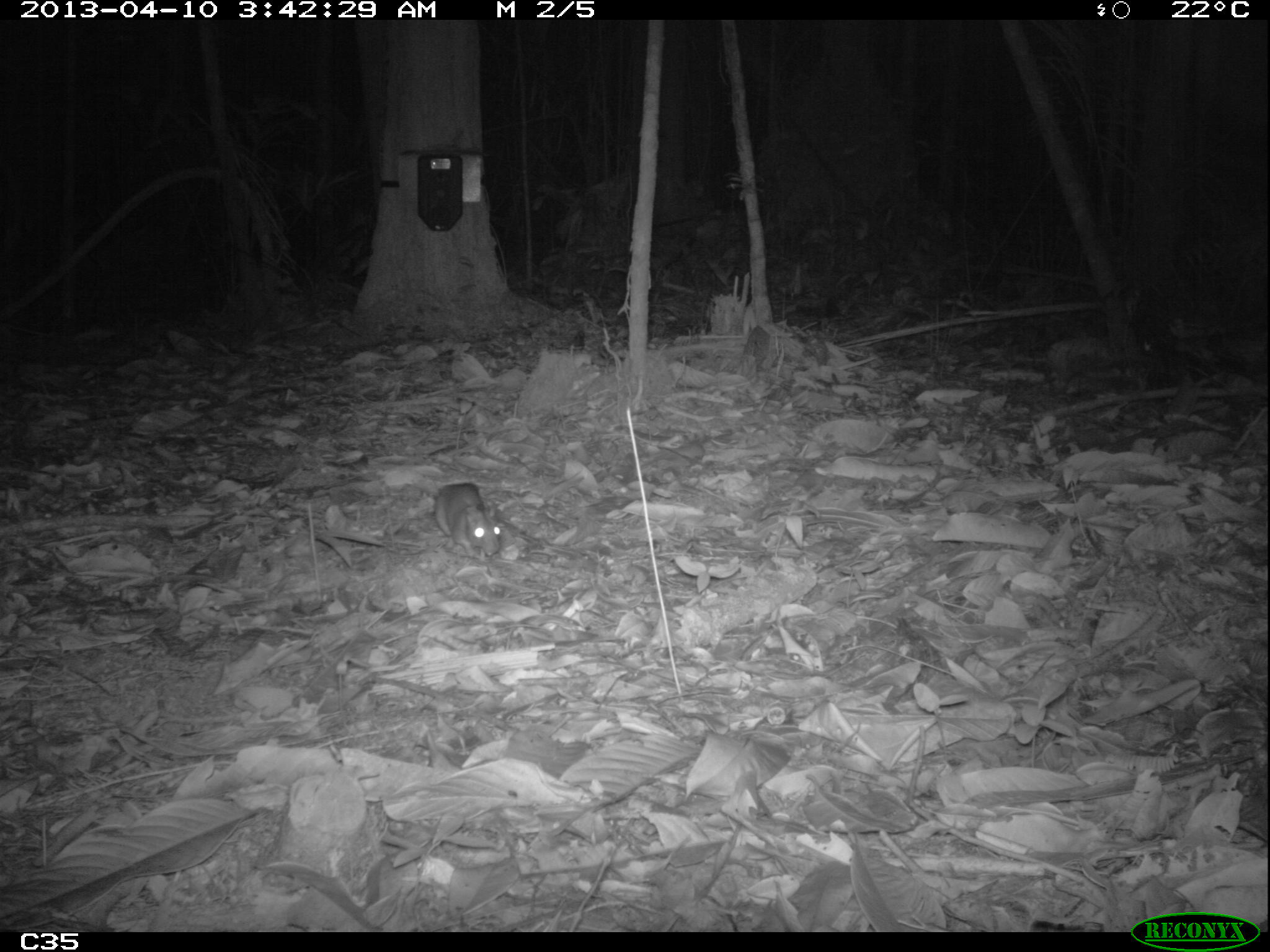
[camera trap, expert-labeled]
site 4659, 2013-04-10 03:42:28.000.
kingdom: Animalia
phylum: Chordata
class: Mammalia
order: Rodentia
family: Muridae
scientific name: Muridae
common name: mice, rats, and gerbils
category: unknown mouse or rat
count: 2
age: adult